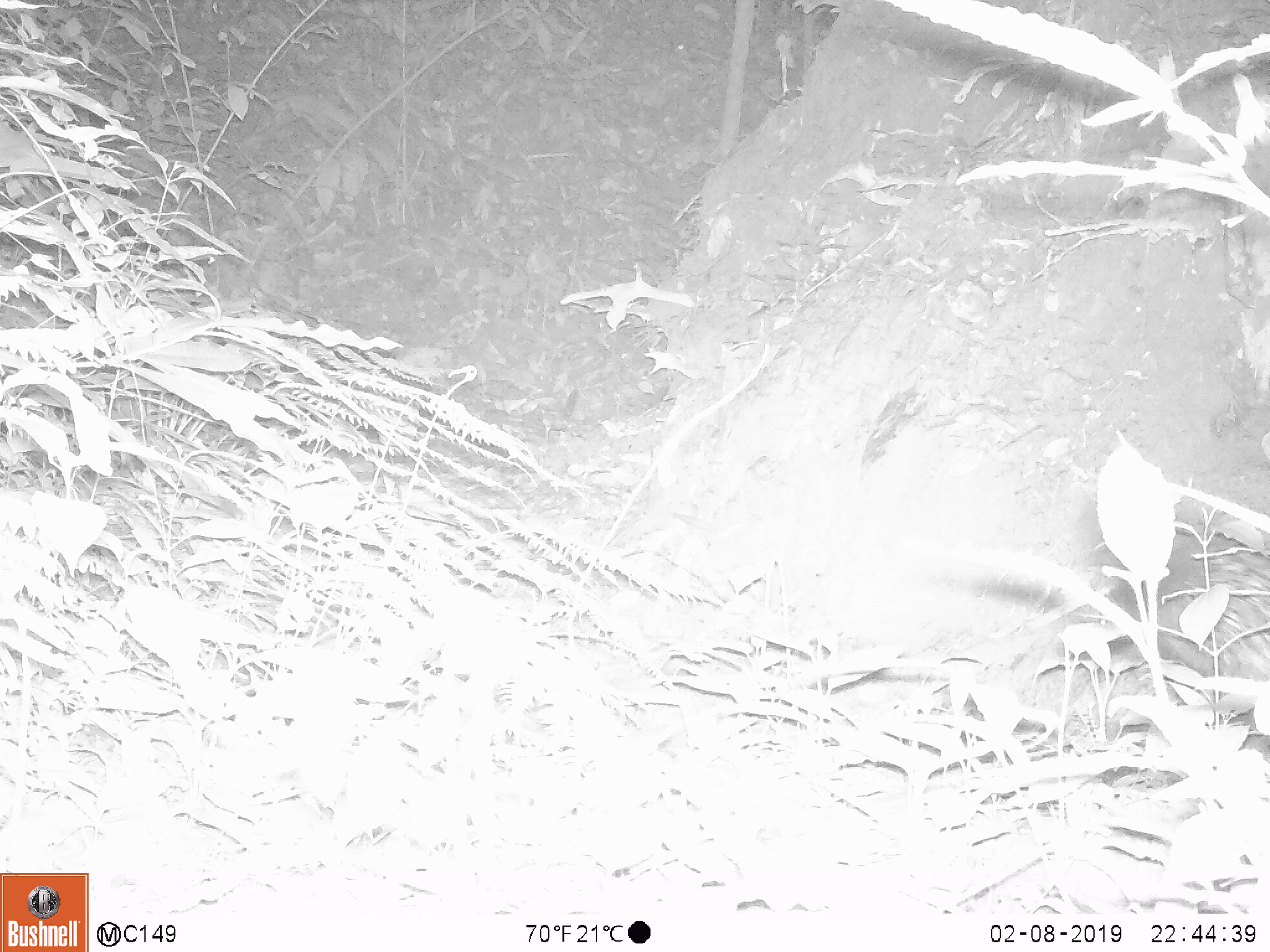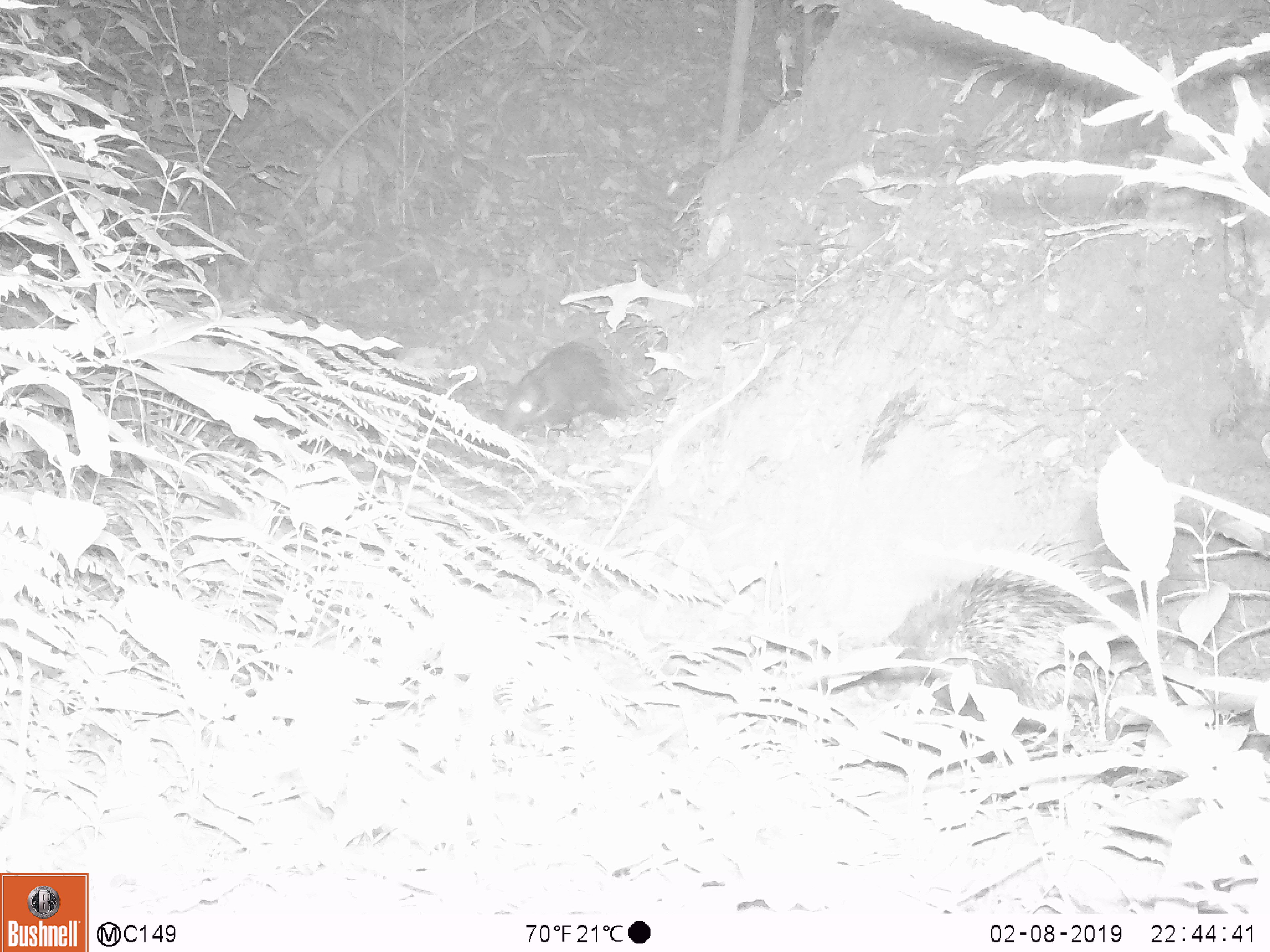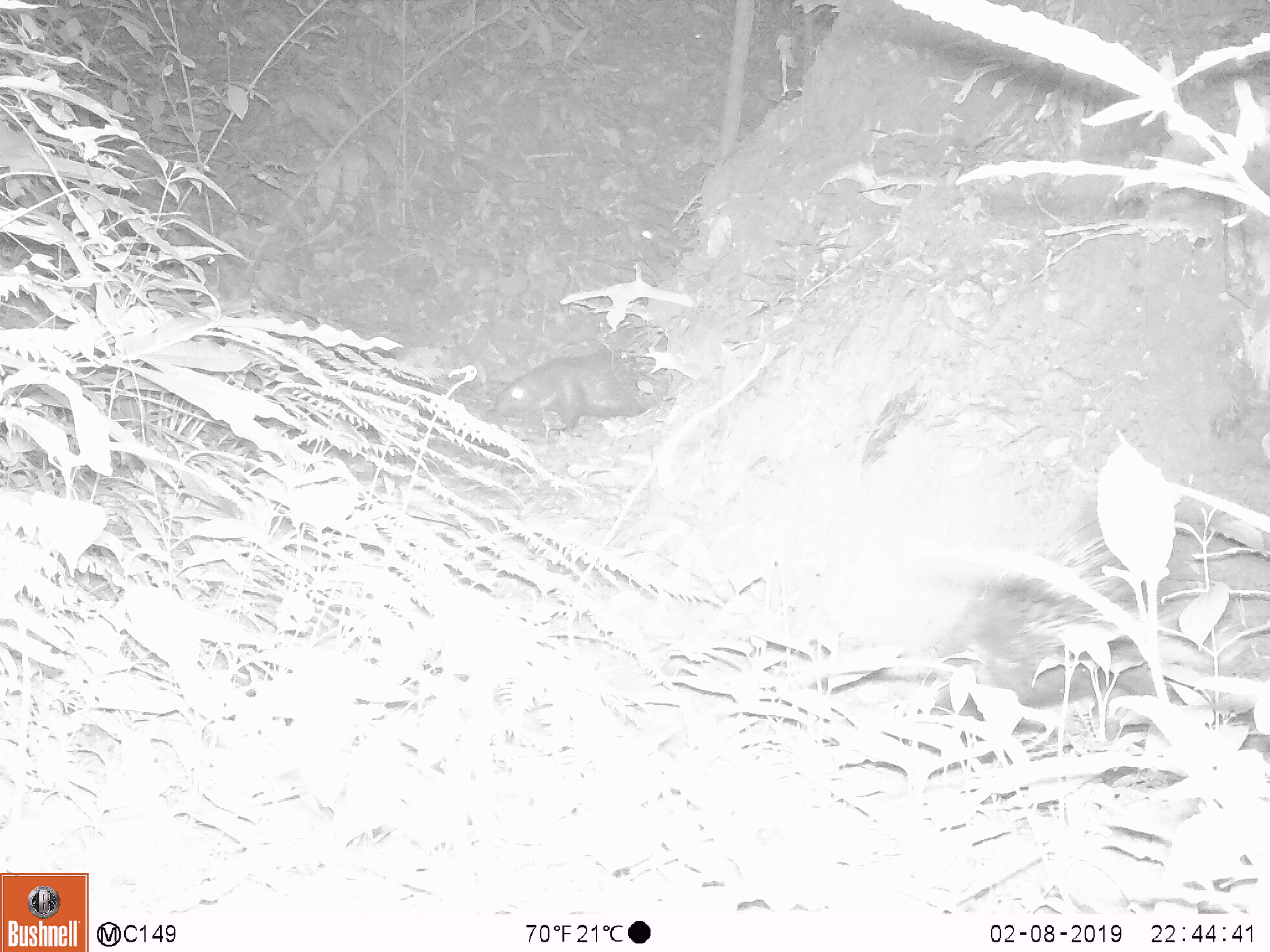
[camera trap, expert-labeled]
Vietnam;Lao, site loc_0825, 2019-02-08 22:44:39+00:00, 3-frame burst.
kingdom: Animalia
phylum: Chordata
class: Mammalia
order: Rodentia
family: Hystricidae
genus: Hystrix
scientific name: Hystrix brachyura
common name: malayan porcupine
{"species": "malayan porcupine (Hystrix brachyura)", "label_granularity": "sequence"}